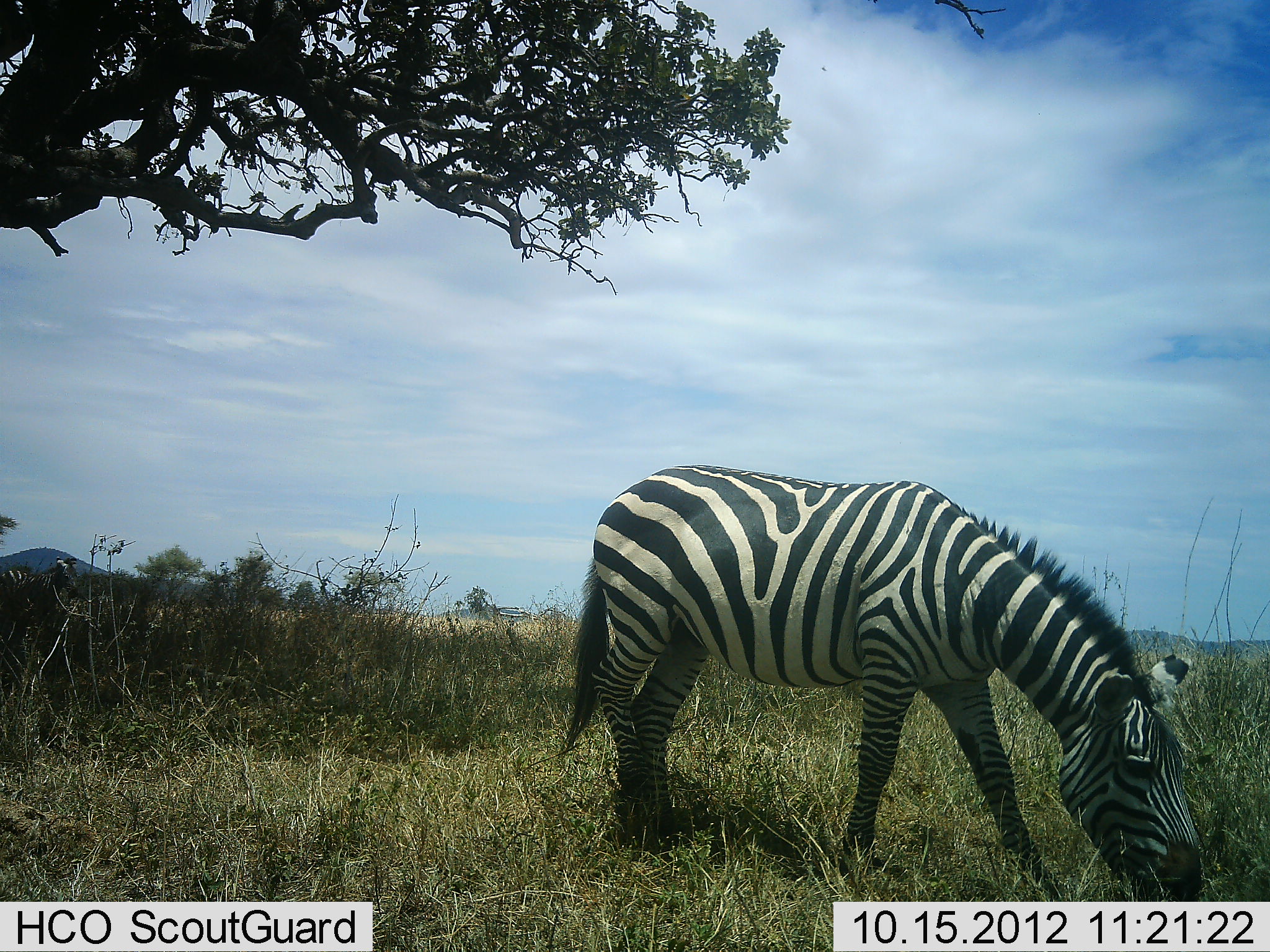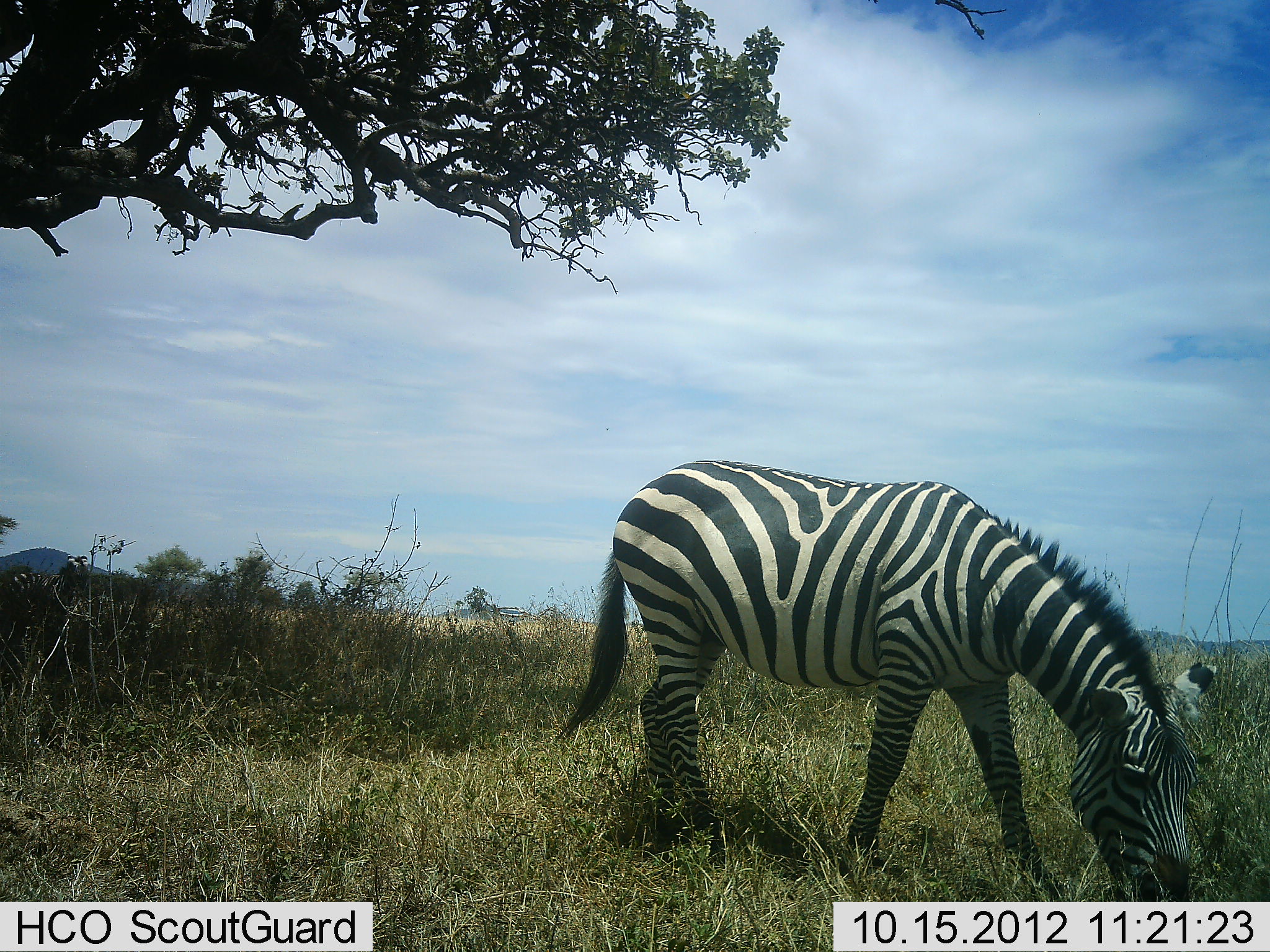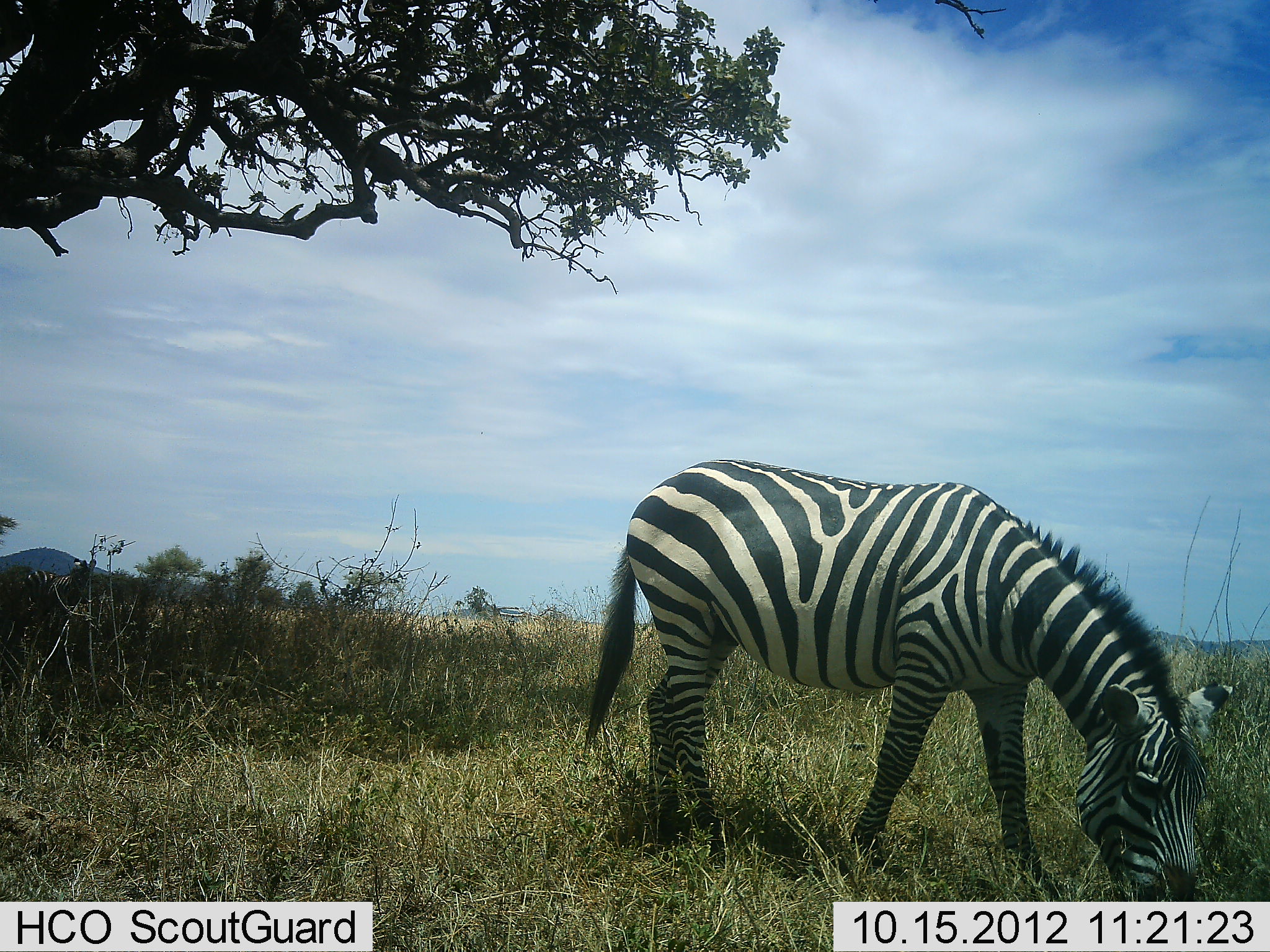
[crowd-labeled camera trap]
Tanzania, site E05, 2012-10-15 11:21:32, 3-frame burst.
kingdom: Animalia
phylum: Chordata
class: Mammalia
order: Perissodactyla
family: Equidae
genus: Equus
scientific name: Equus quagga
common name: plains zebra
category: zebra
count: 2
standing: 10%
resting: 10%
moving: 60%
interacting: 0%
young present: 0%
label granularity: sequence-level